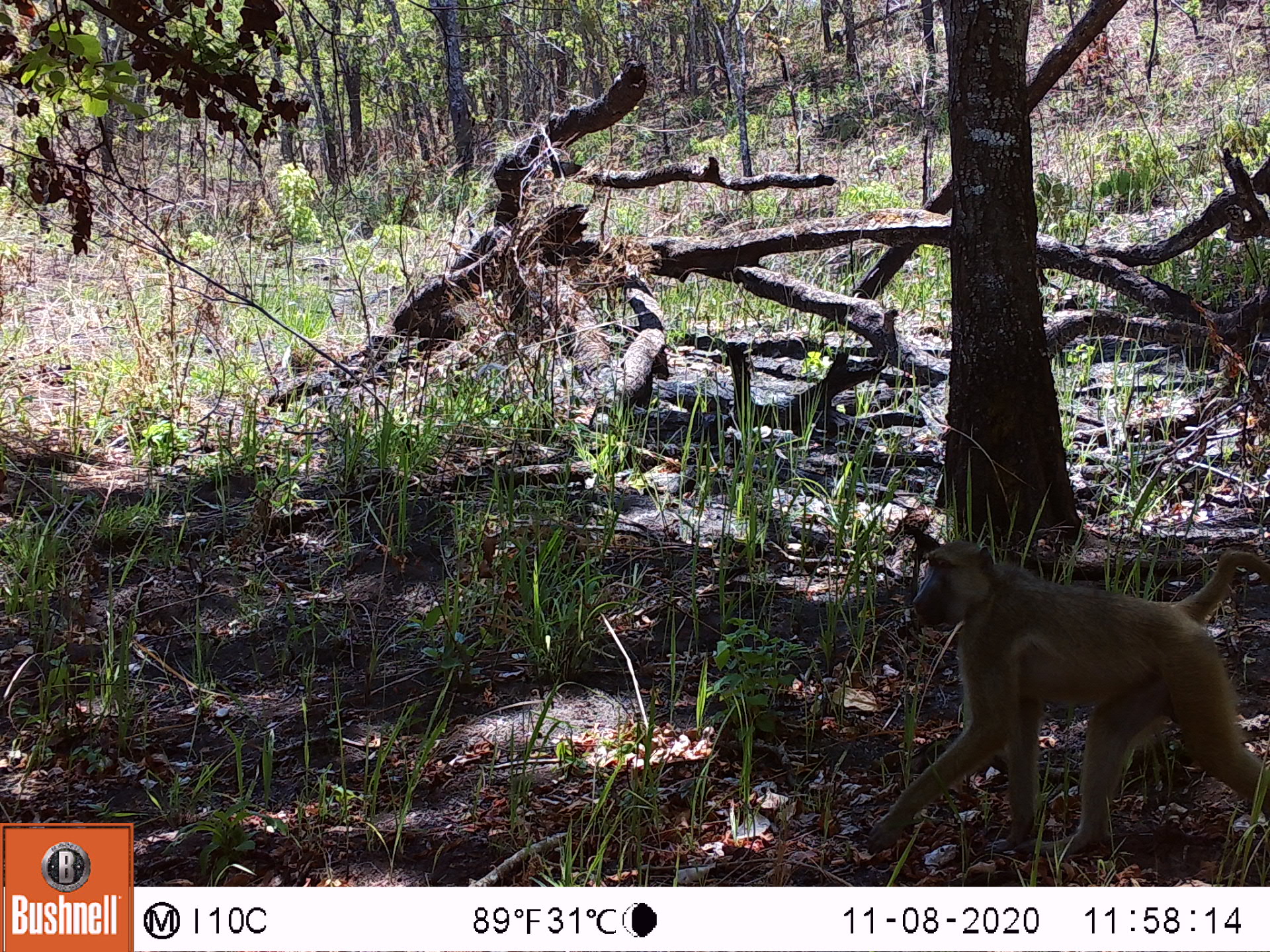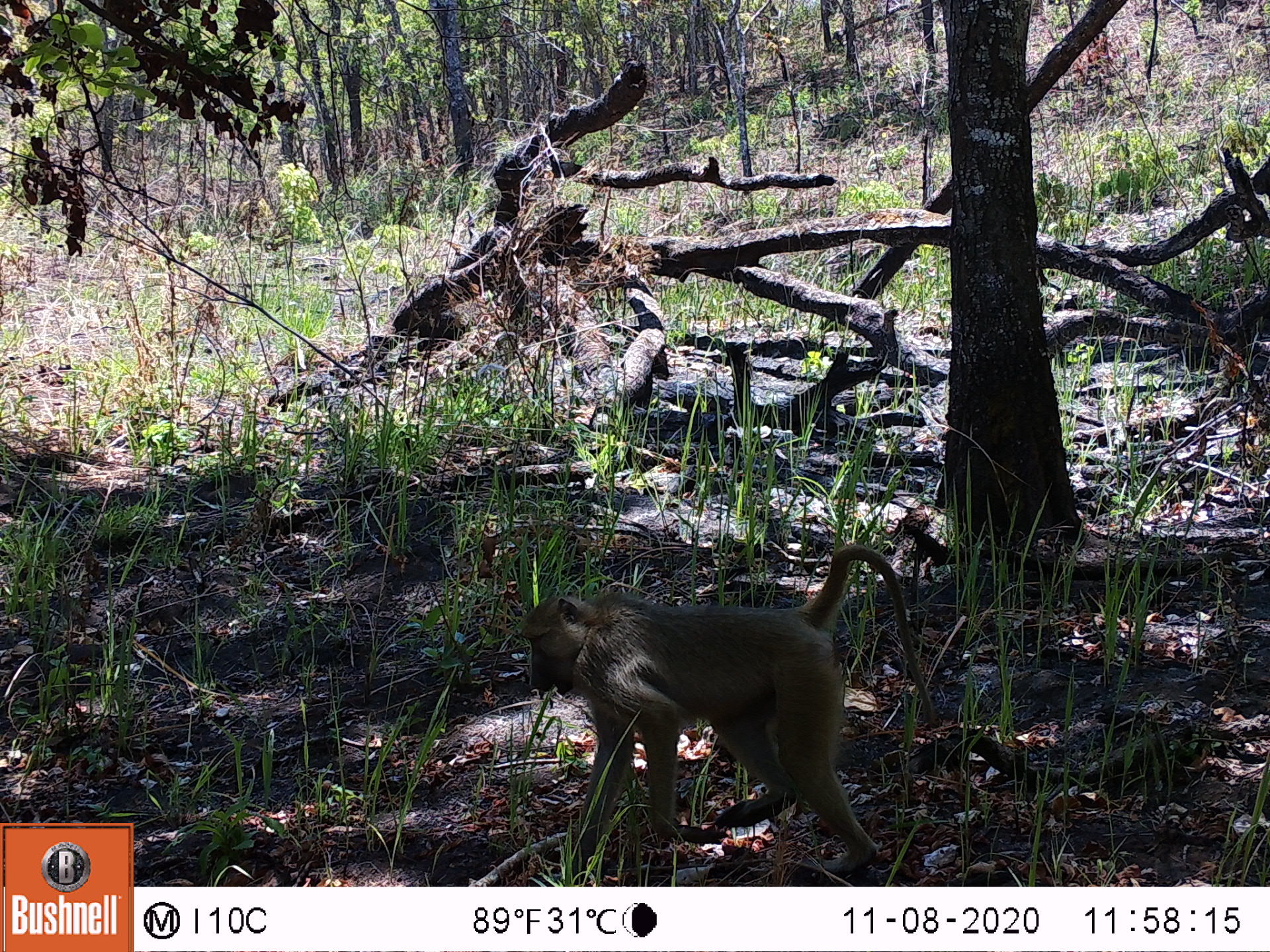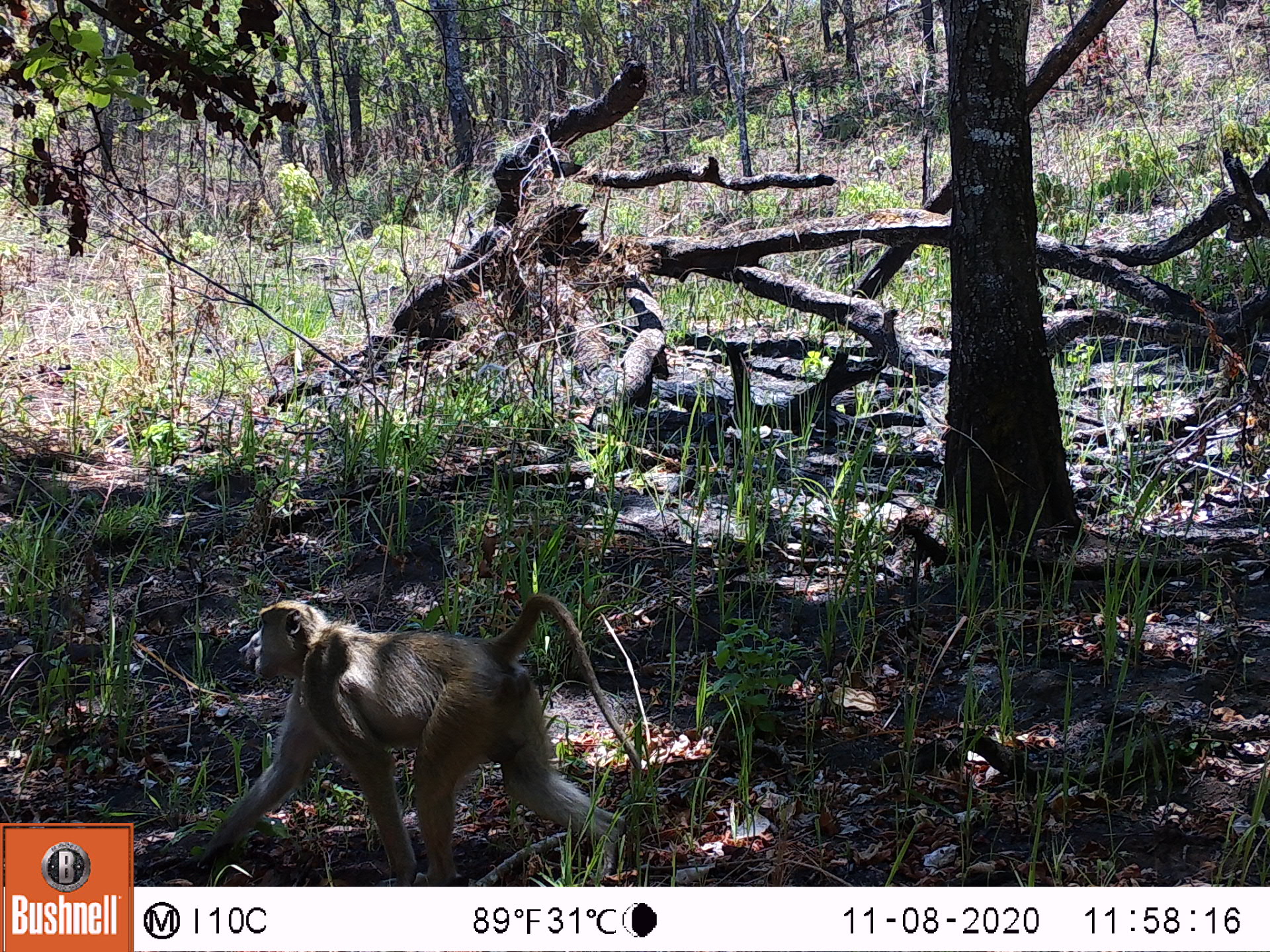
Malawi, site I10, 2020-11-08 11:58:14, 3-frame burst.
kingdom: Animalia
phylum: Chordata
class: Mammalia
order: Primates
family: Cercopithecidae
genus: Papio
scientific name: Papio cynocephalus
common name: yellow baboon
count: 1